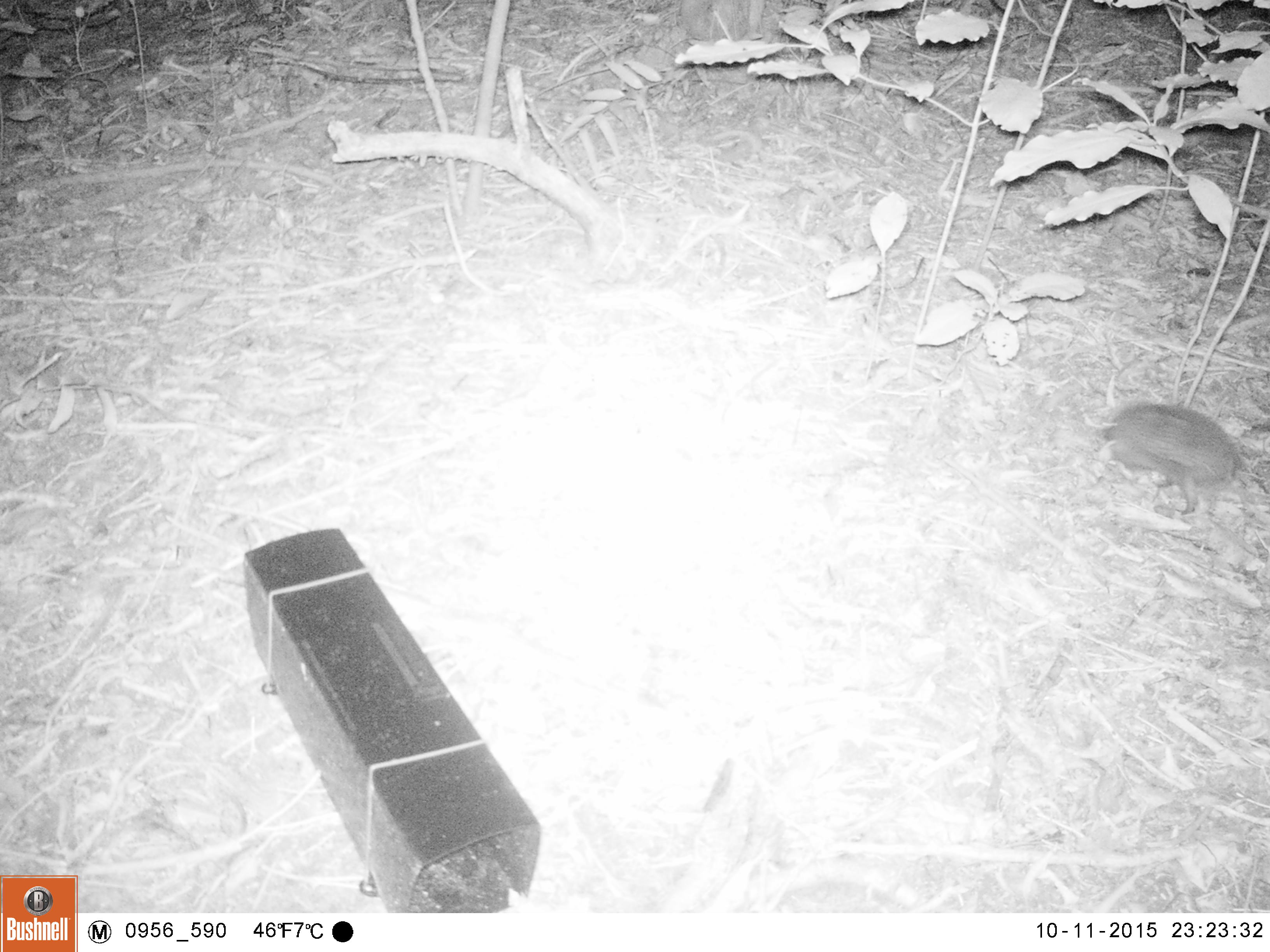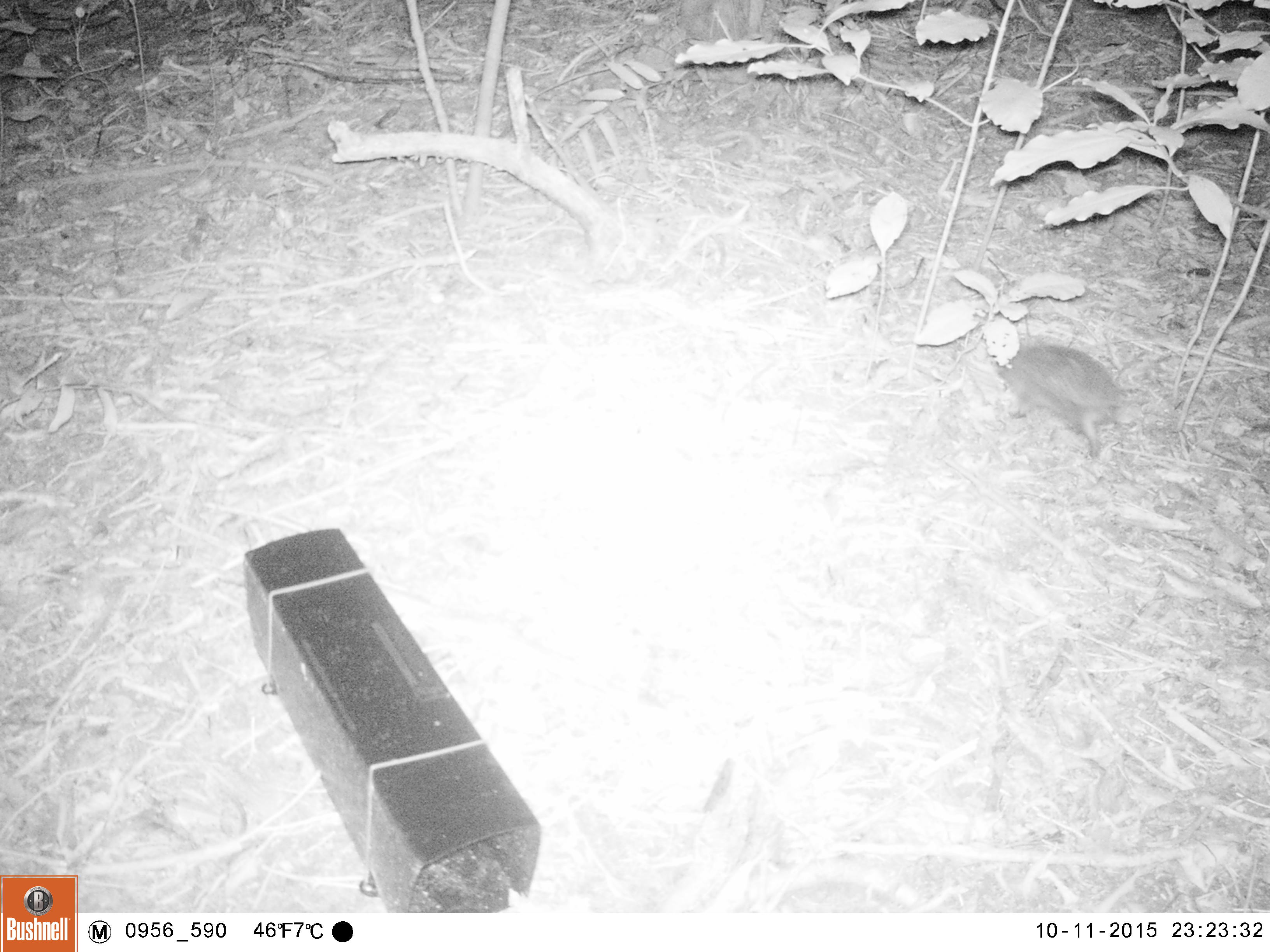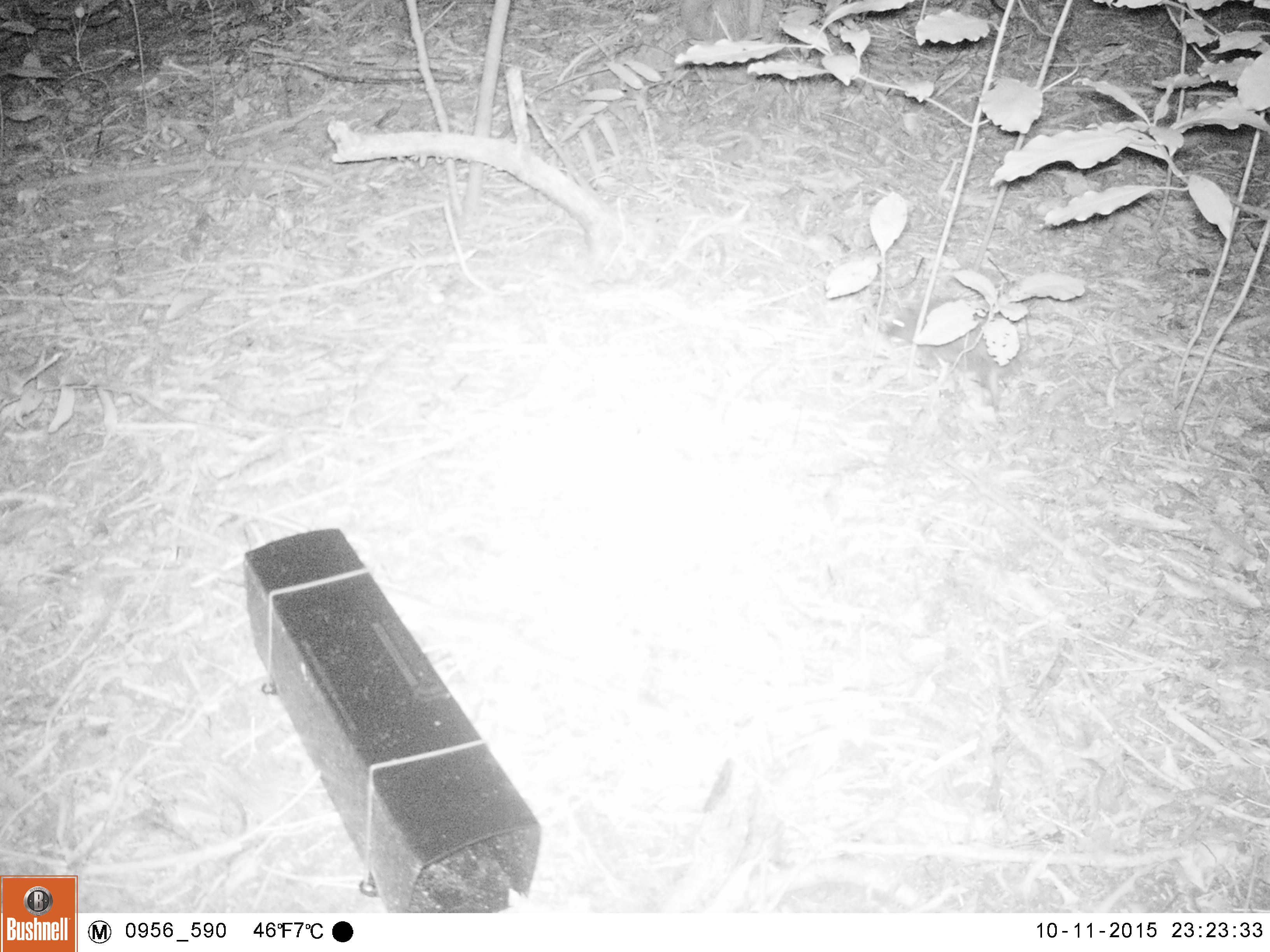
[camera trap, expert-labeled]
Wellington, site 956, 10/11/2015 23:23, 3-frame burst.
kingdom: Animalia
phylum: Chordata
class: Mammalia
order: Eulipotyphla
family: Erinaceidae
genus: Erinaceus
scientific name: Erinaceus europaeus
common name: hedgehog